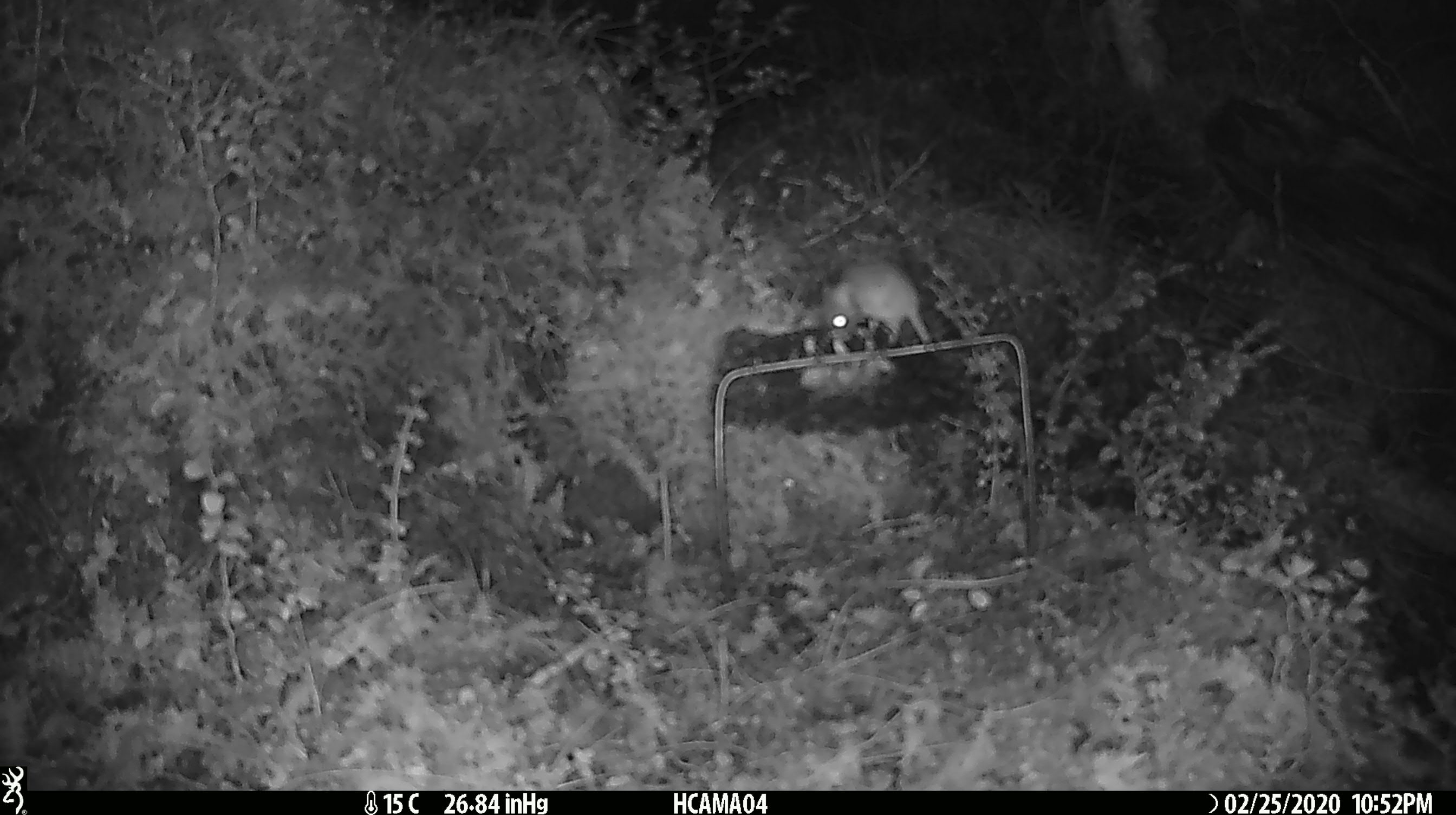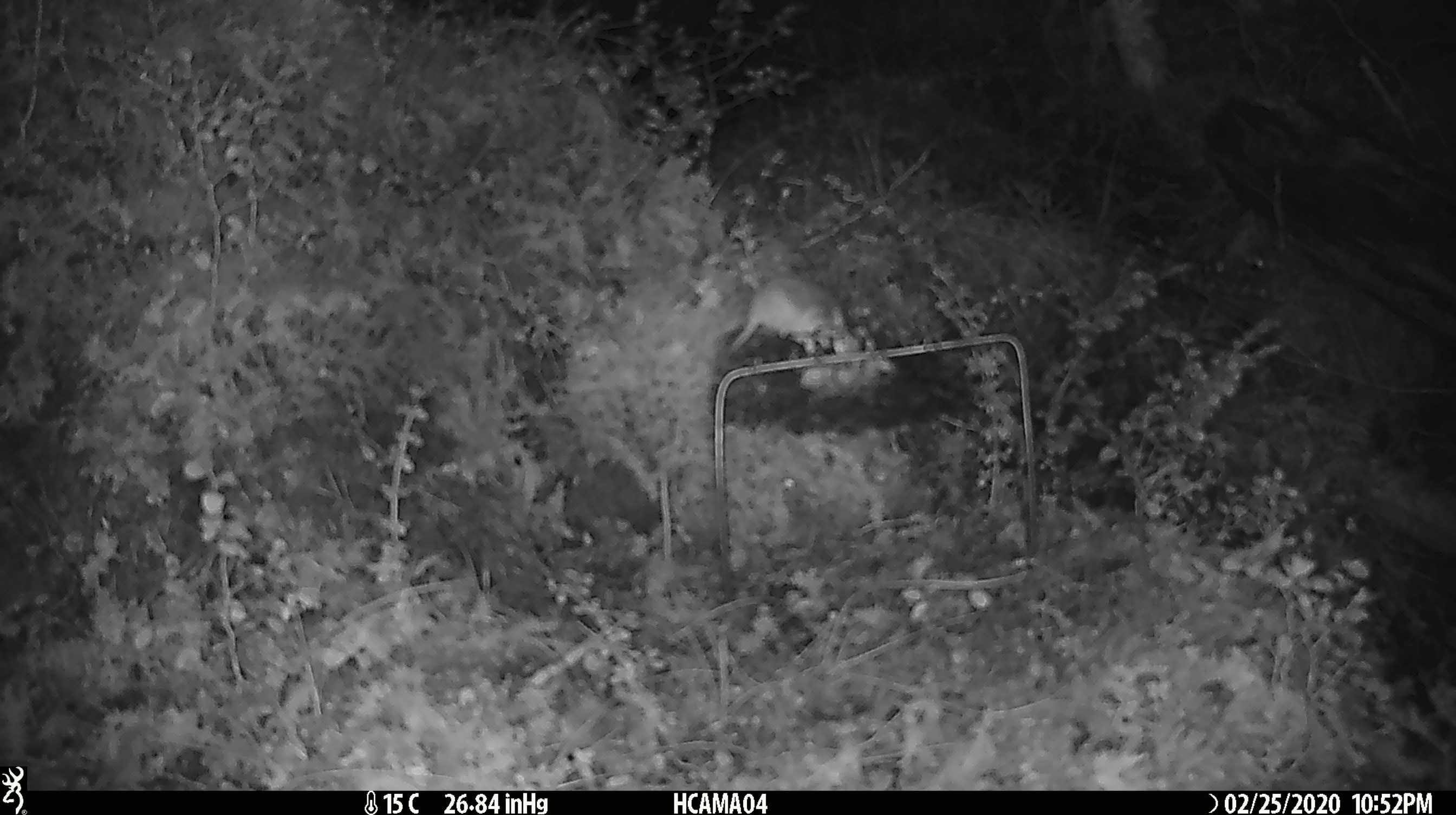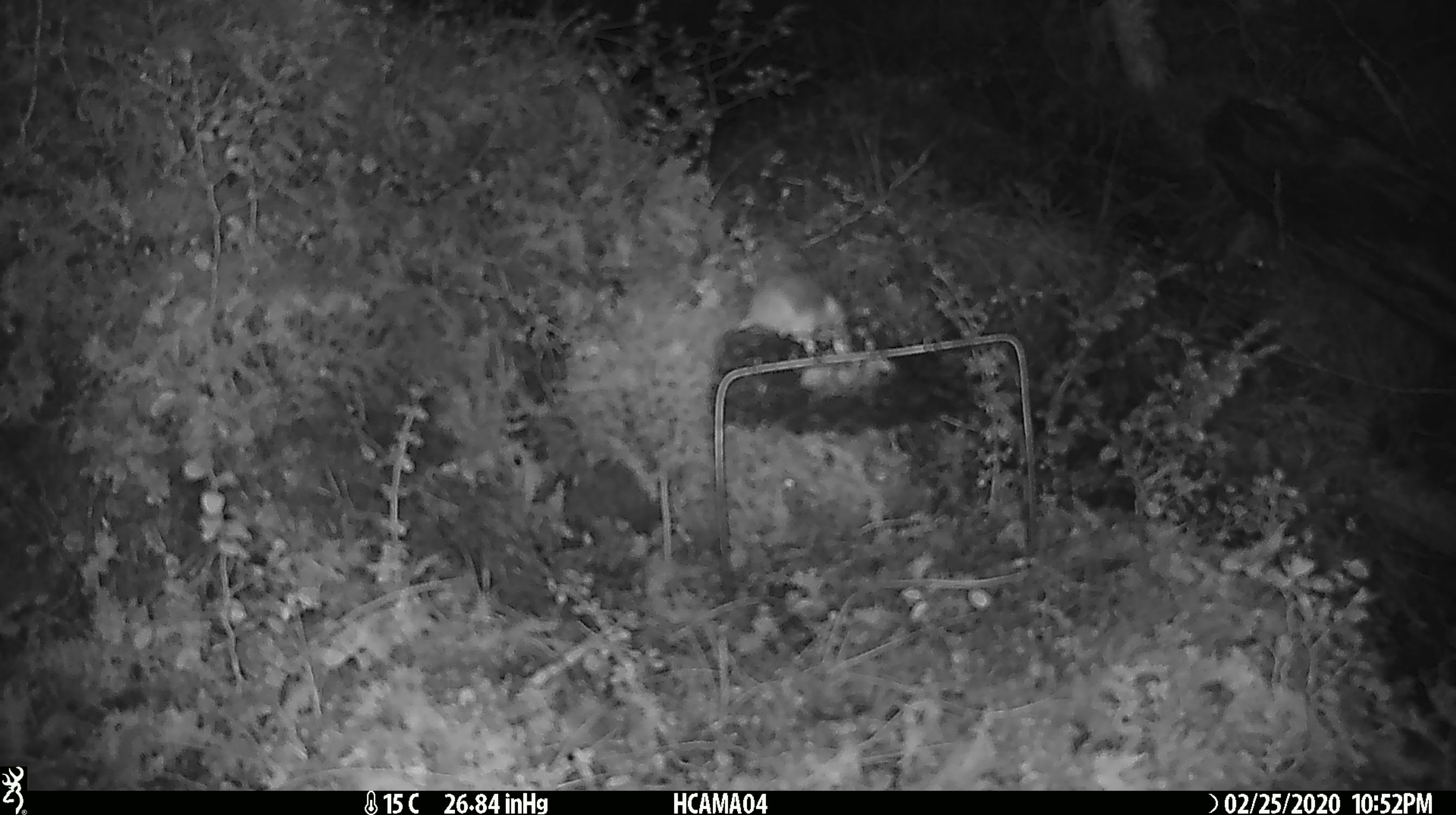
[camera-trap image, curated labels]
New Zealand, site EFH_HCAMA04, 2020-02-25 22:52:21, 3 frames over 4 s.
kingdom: Animalia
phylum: Chordata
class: Mammalia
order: Rodentia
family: Muridae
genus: Mus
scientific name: Mus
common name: mouse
Mouse (Mus).